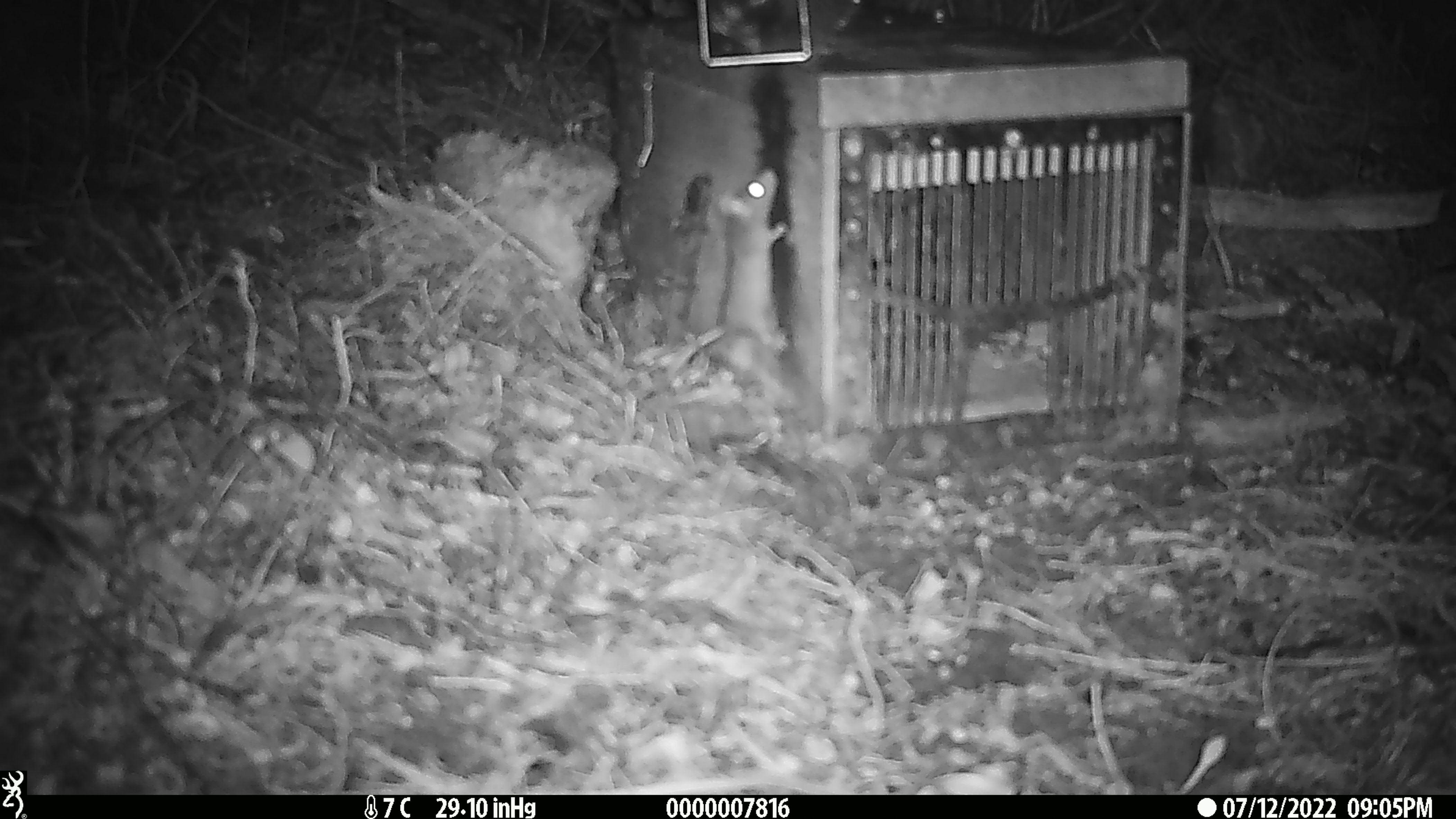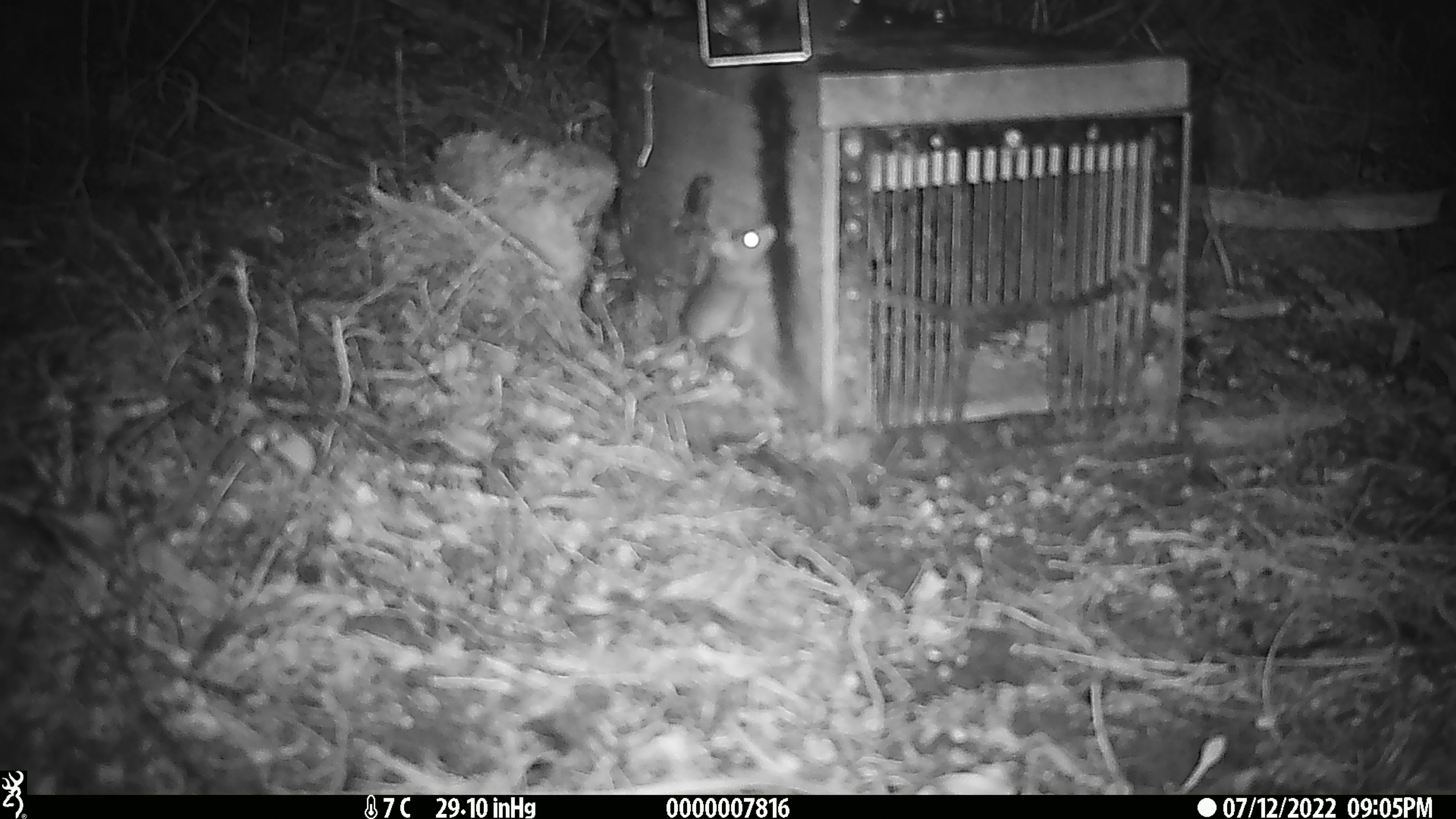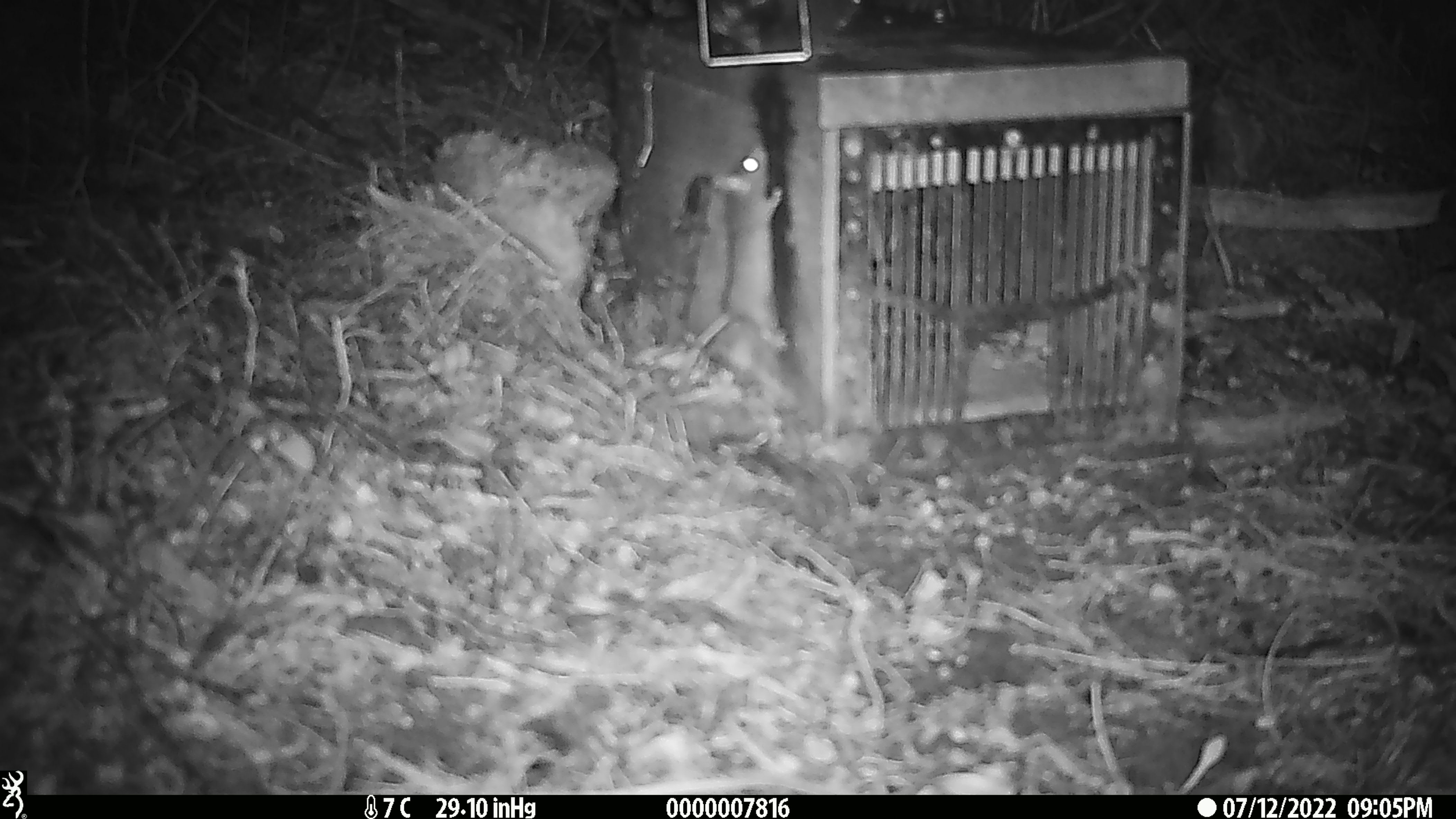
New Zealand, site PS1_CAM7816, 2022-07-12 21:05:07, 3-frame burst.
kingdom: Animalia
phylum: Chordata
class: Mammalia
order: Rodentia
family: Muridae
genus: Mus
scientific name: Mus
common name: mouse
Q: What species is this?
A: Mouse (Mus).